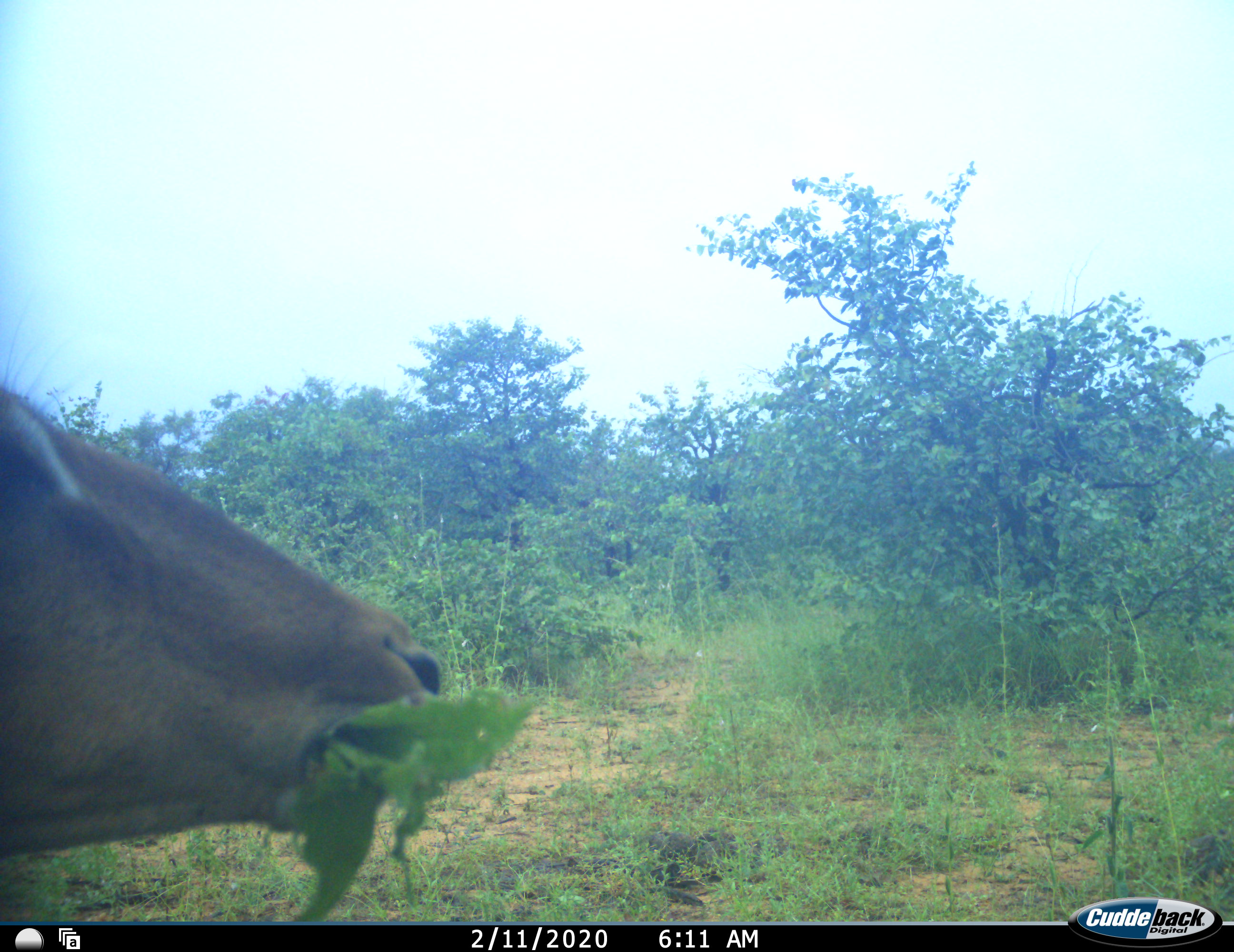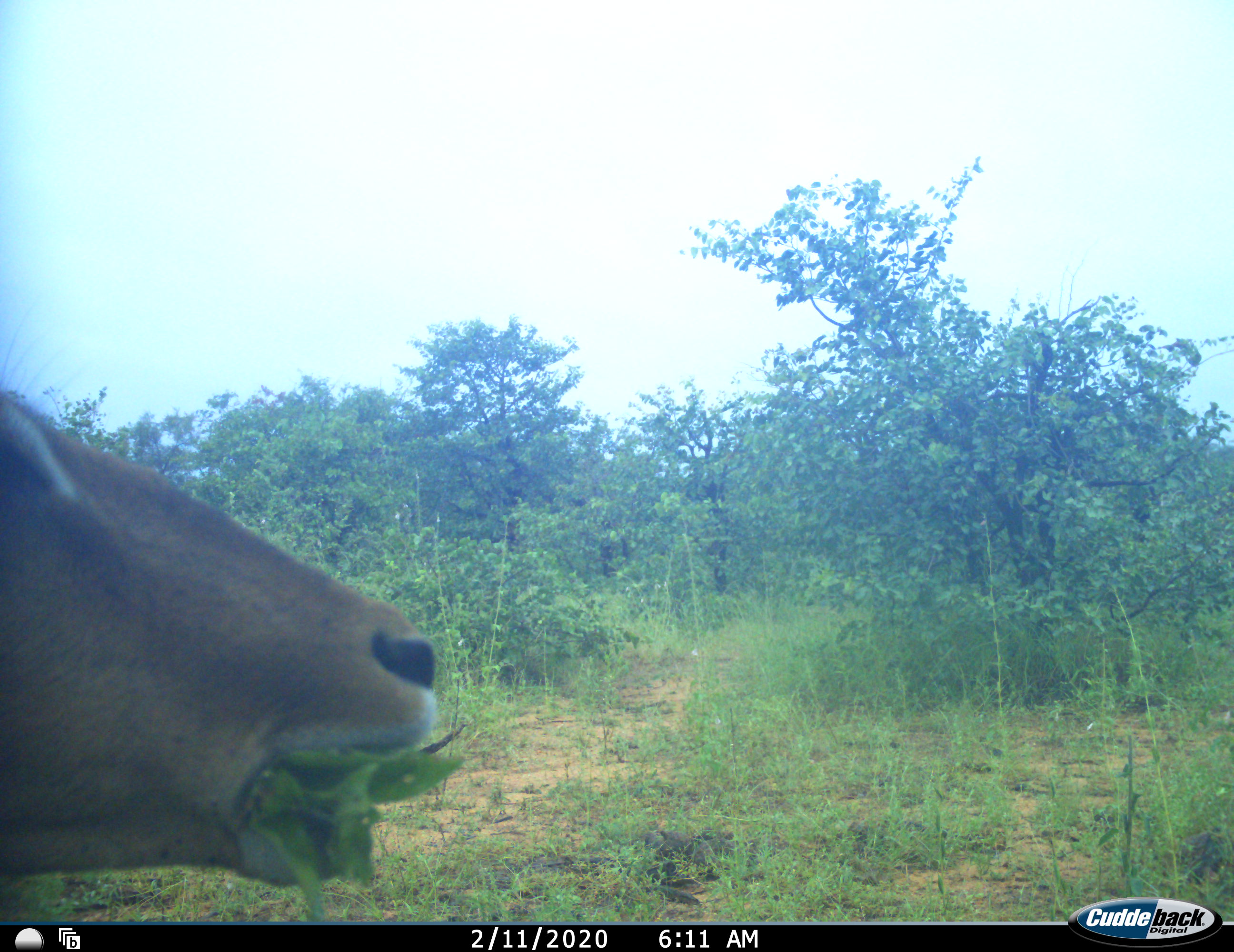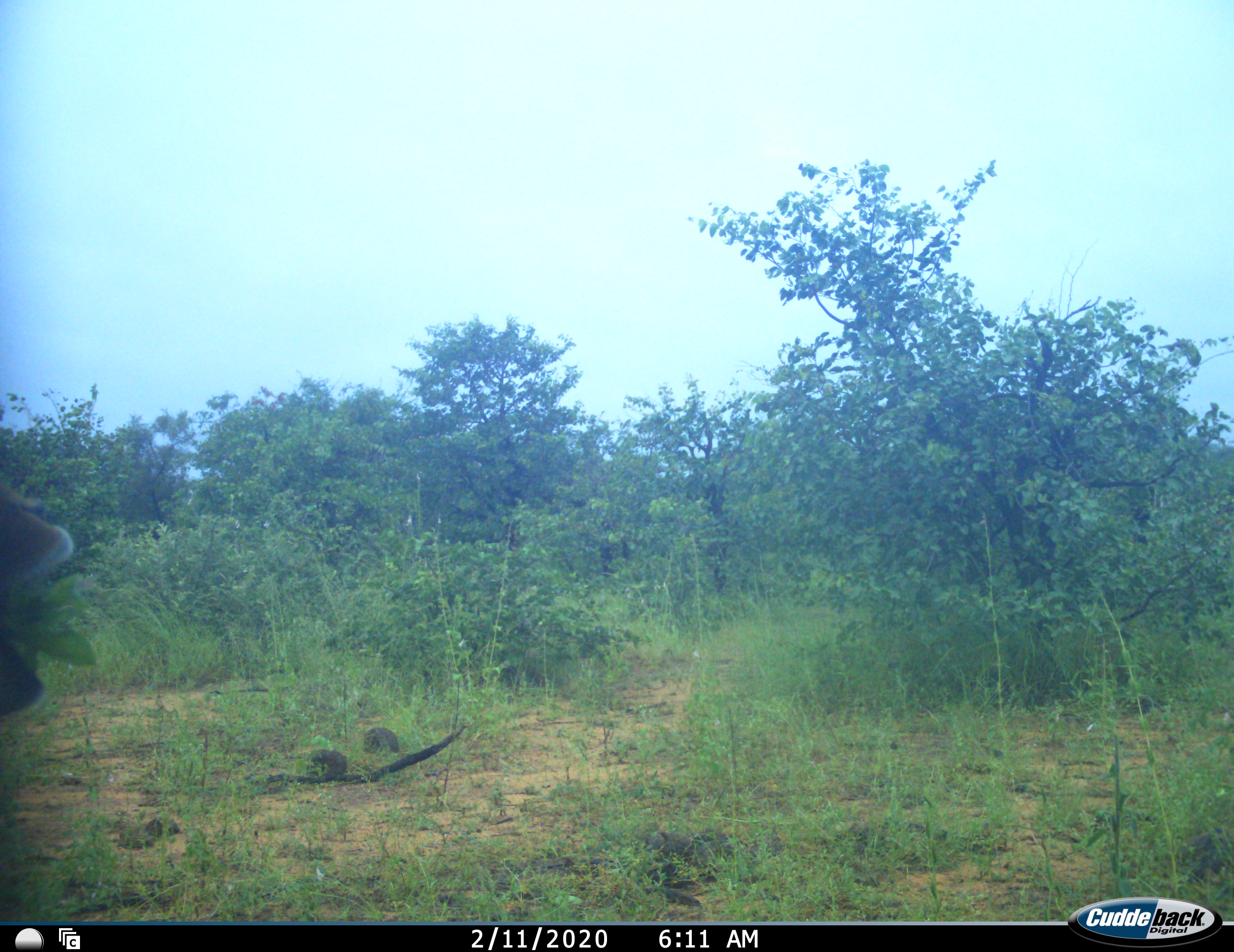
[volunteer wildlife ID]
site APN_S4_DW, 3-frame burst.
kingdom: Animalia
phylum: Chordata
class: Mammalia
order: Artiodactyla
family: Bovidae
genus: Aepyceros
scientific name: Aepyceros melampus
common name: impala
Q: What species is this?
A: Impala (Aepyceros melampus).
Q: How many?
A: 1.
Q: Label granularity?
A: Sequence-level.